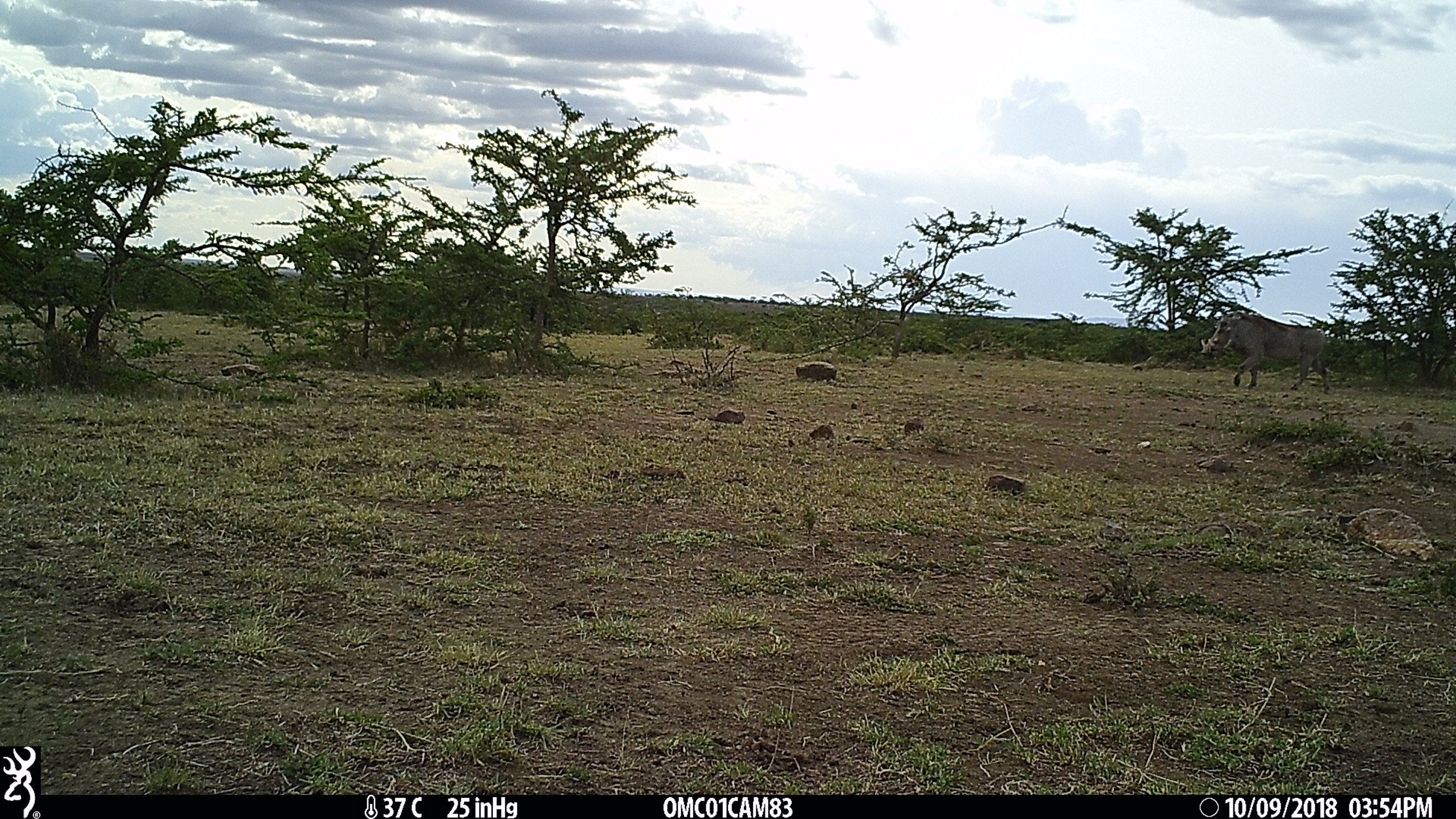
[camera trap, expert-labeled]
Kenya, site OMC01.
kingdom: Animalia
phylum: Chordata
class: Mammalia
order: Artiodactyla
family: Suidae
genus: Phacochoerus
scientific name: Phacochoerus africanus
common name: common warthog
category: warthog